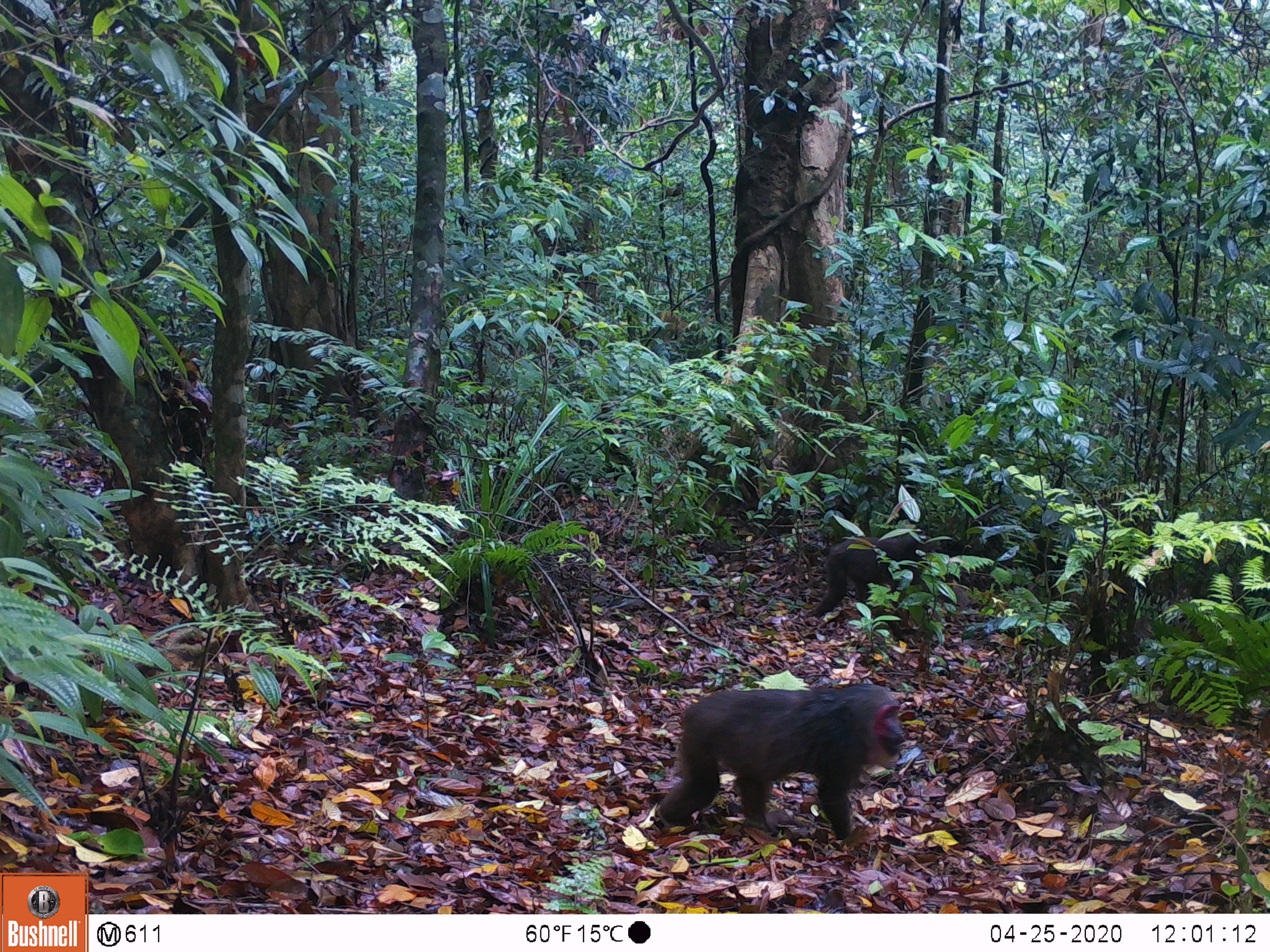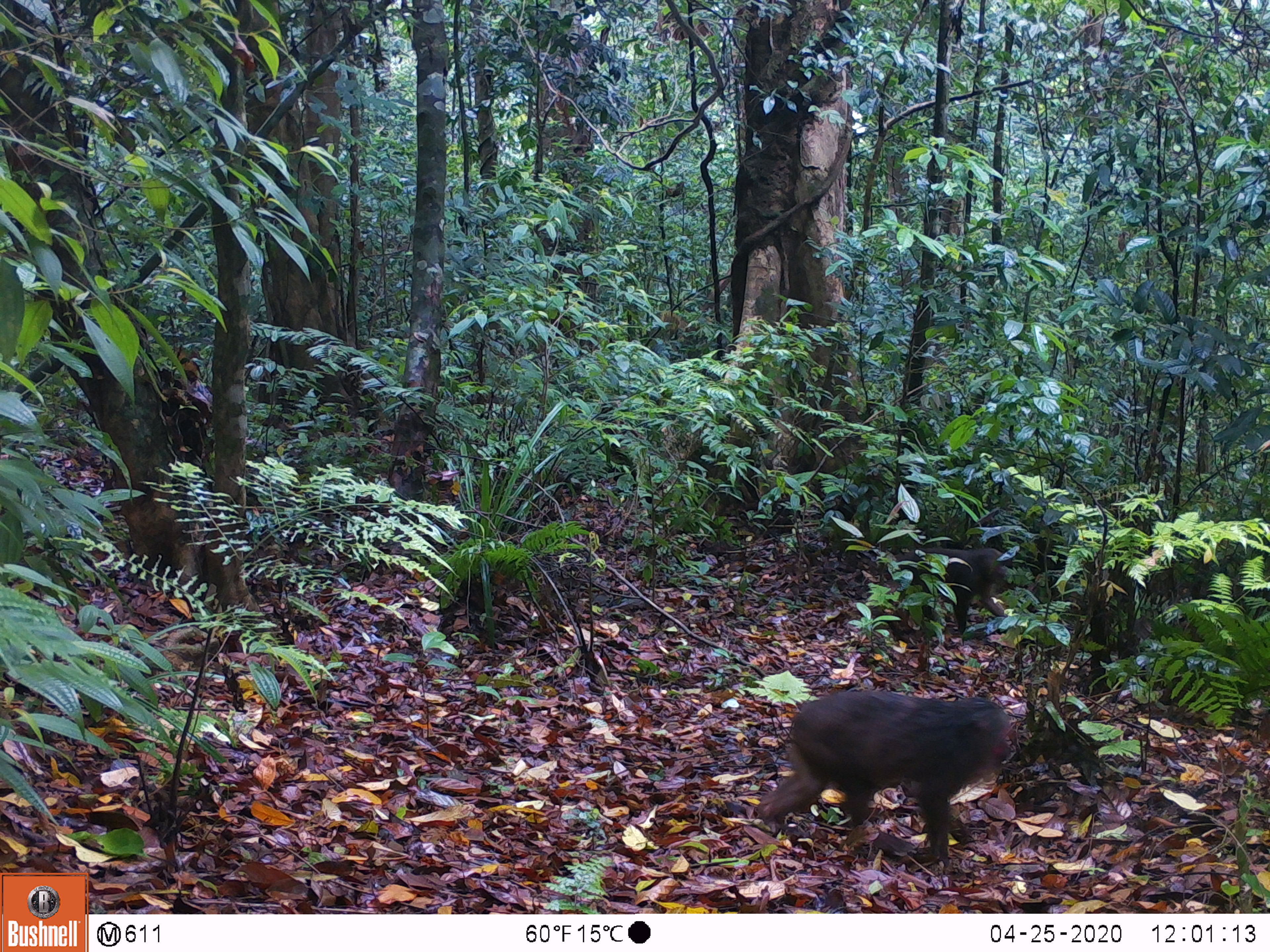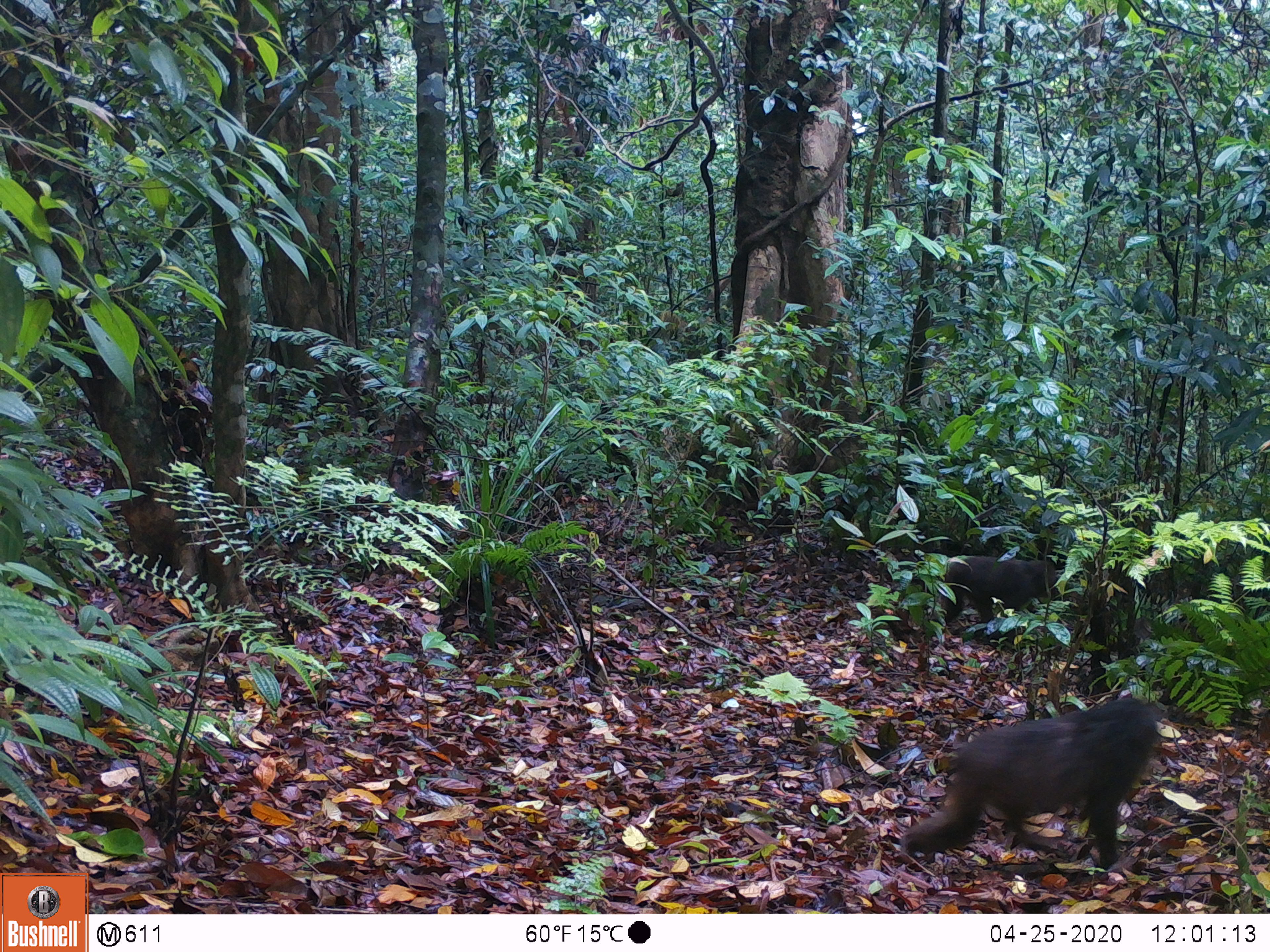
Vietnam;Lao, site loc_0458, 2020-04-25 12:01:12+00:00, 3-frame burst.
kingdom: Animalia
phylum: Chordata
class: Mammalia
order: Primates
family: Cercopithecidae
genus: Macaca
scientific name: Macaca arctoides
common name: stump-tailed macaque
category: stump tailed macaque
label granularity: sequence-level